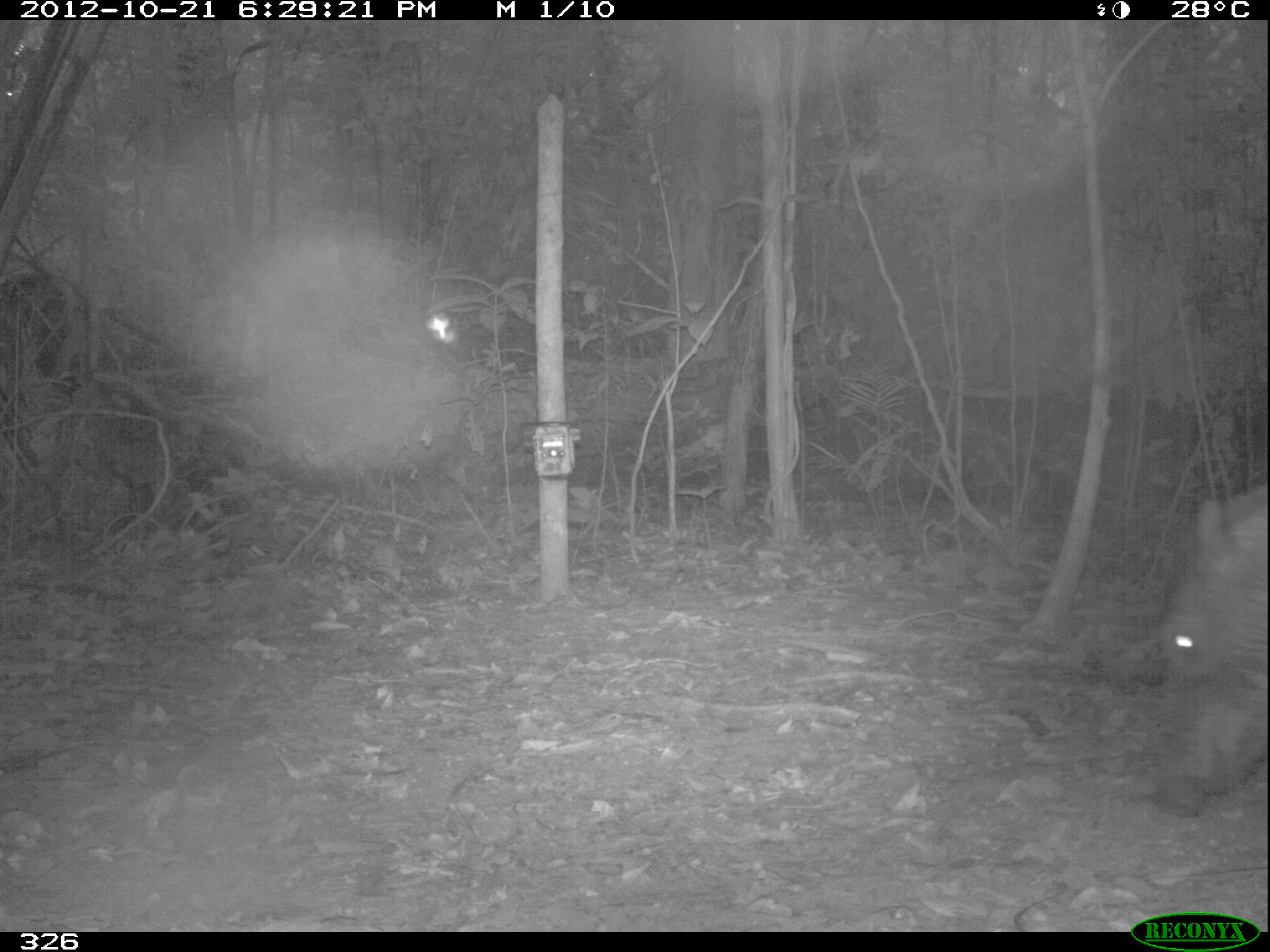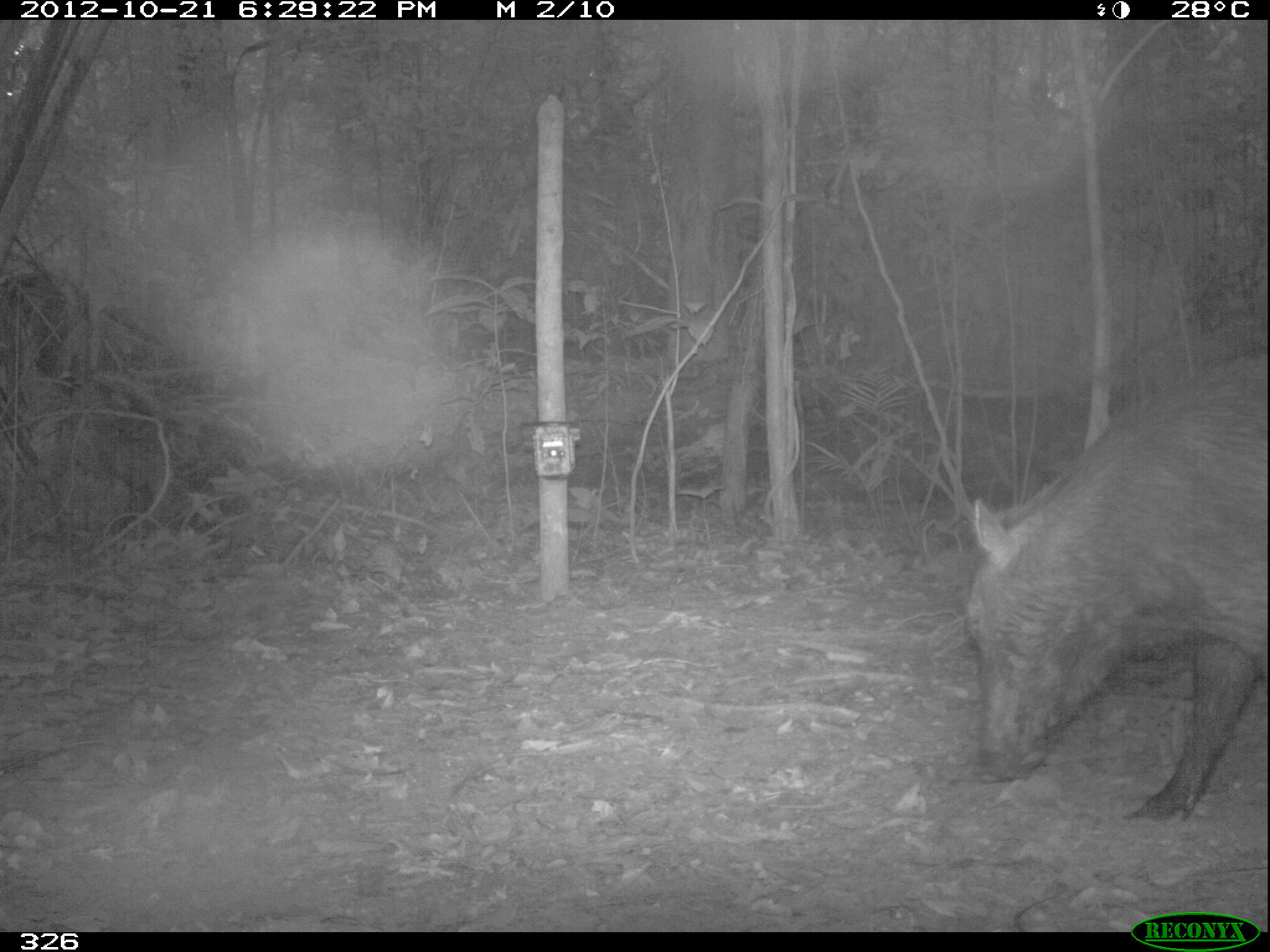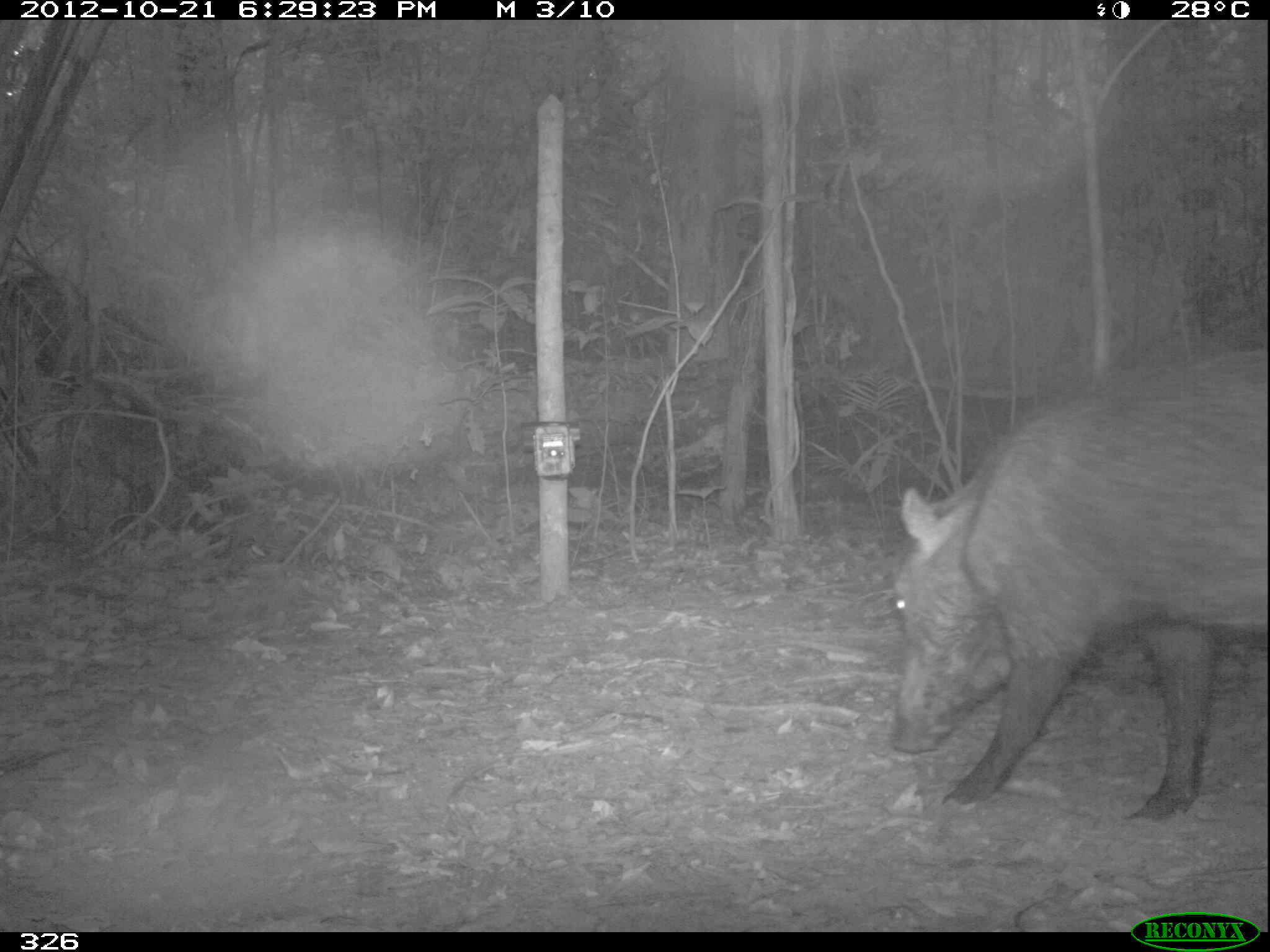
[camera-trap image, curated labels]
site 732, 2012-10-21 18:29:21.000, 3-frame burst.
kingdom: Animalia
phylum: Chordata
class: Mammalia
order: Artiodactyla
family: Tayassuidae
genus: Tayassu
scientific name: Tayassu pecari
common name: white-lipped peccary